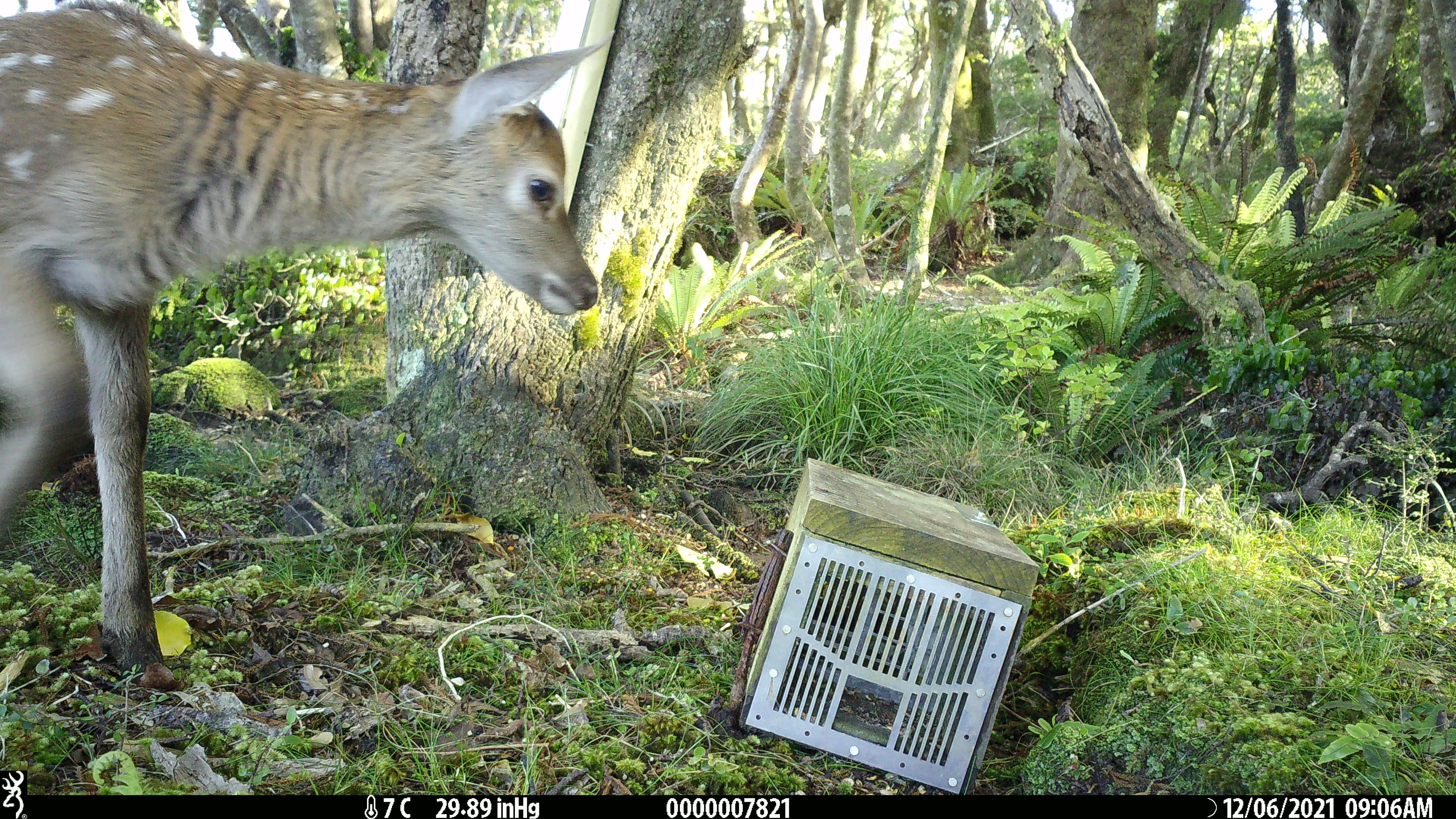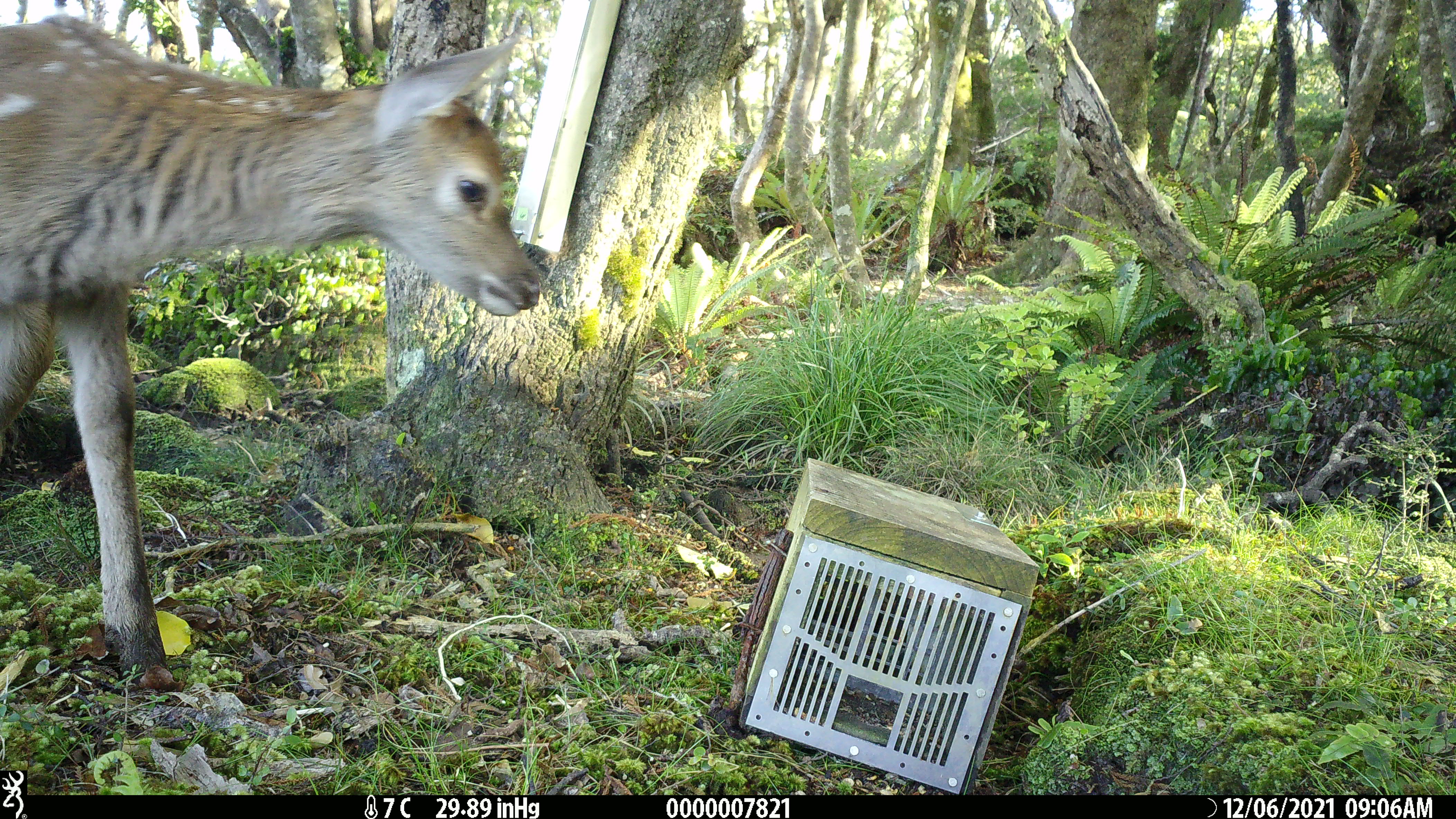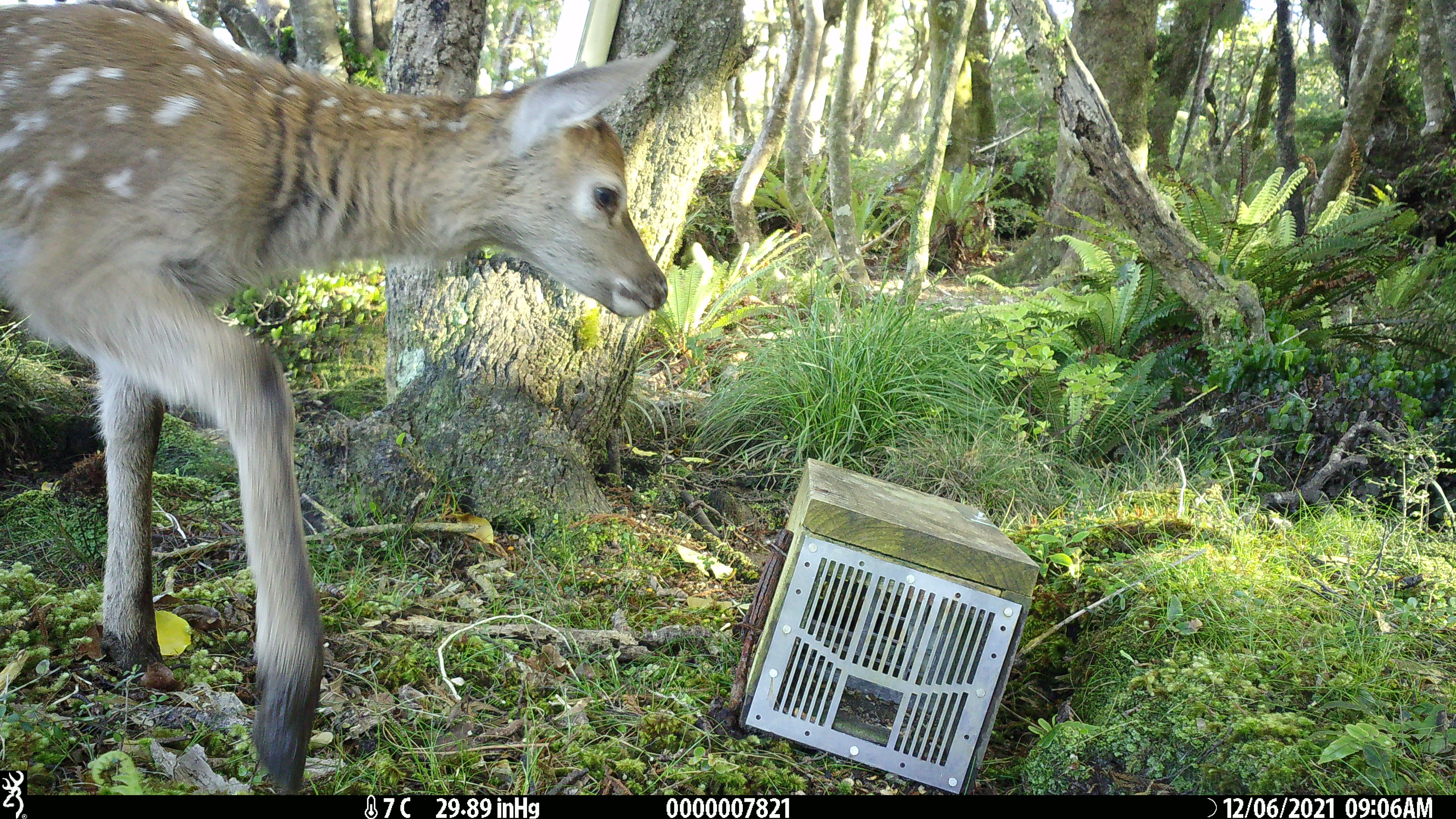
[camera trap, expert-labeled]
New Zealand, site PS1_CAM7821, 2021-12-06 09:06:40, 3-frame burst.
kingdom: Animalia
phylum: Chordata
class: Mammalia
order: Artiodactyla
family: Cervidae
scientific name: Cervidae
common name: deer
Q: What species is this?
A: Deer (Cervidae).